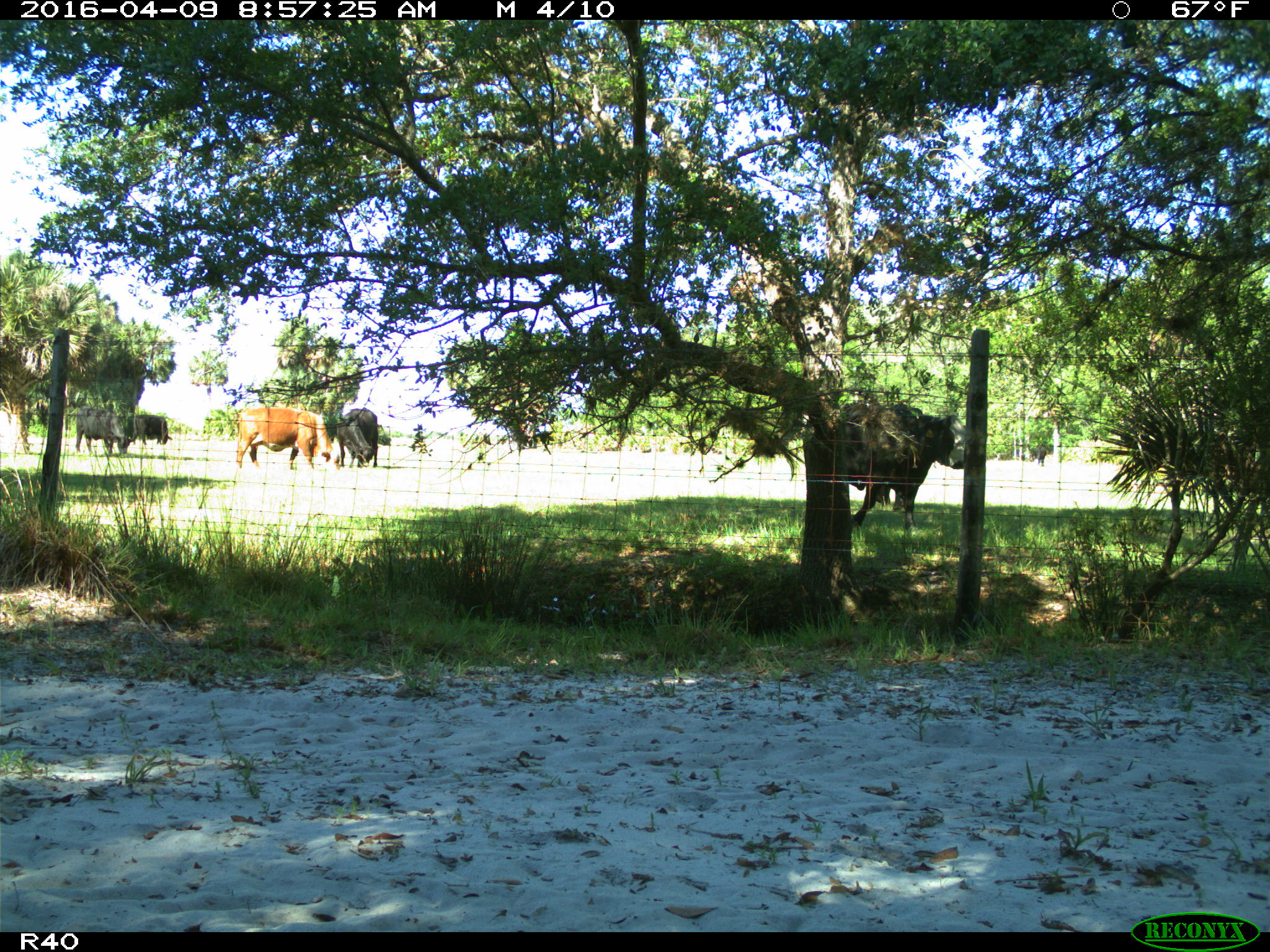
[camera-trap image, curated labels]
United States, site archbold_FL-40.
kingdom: Animalia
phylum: Chordata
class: Mammalia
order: Artiodactyla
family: Bovidae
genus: Bos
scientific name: Bos taurus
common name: domestic cow